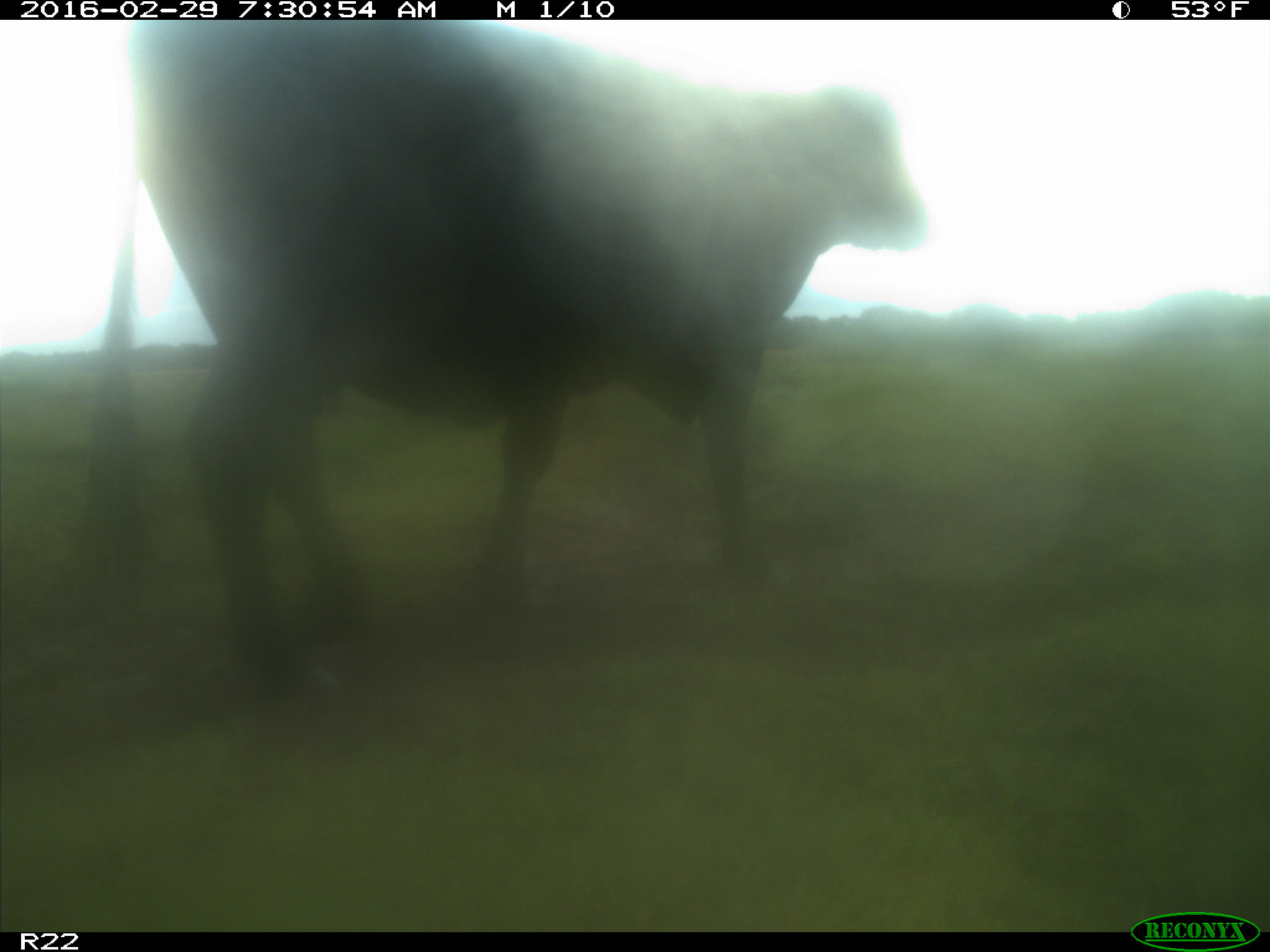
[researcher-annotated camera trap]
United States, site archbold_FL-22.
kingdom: Animalia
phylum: Chordata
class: Mammalia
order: Artiodactyla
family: Bovidae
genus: Bos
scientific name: Bos taurus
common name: domestic cow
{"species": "Bos taurus (domestic cow)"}